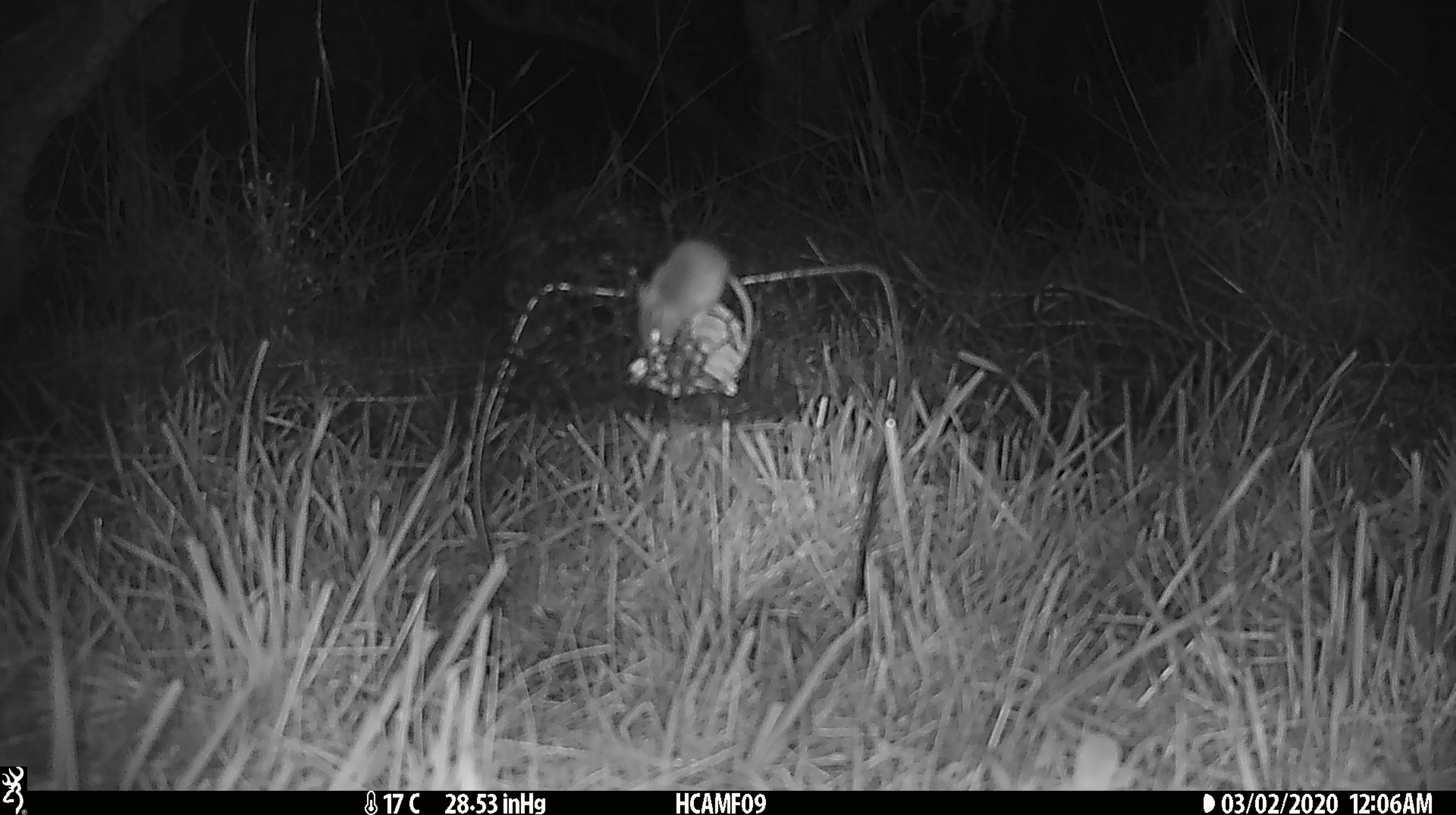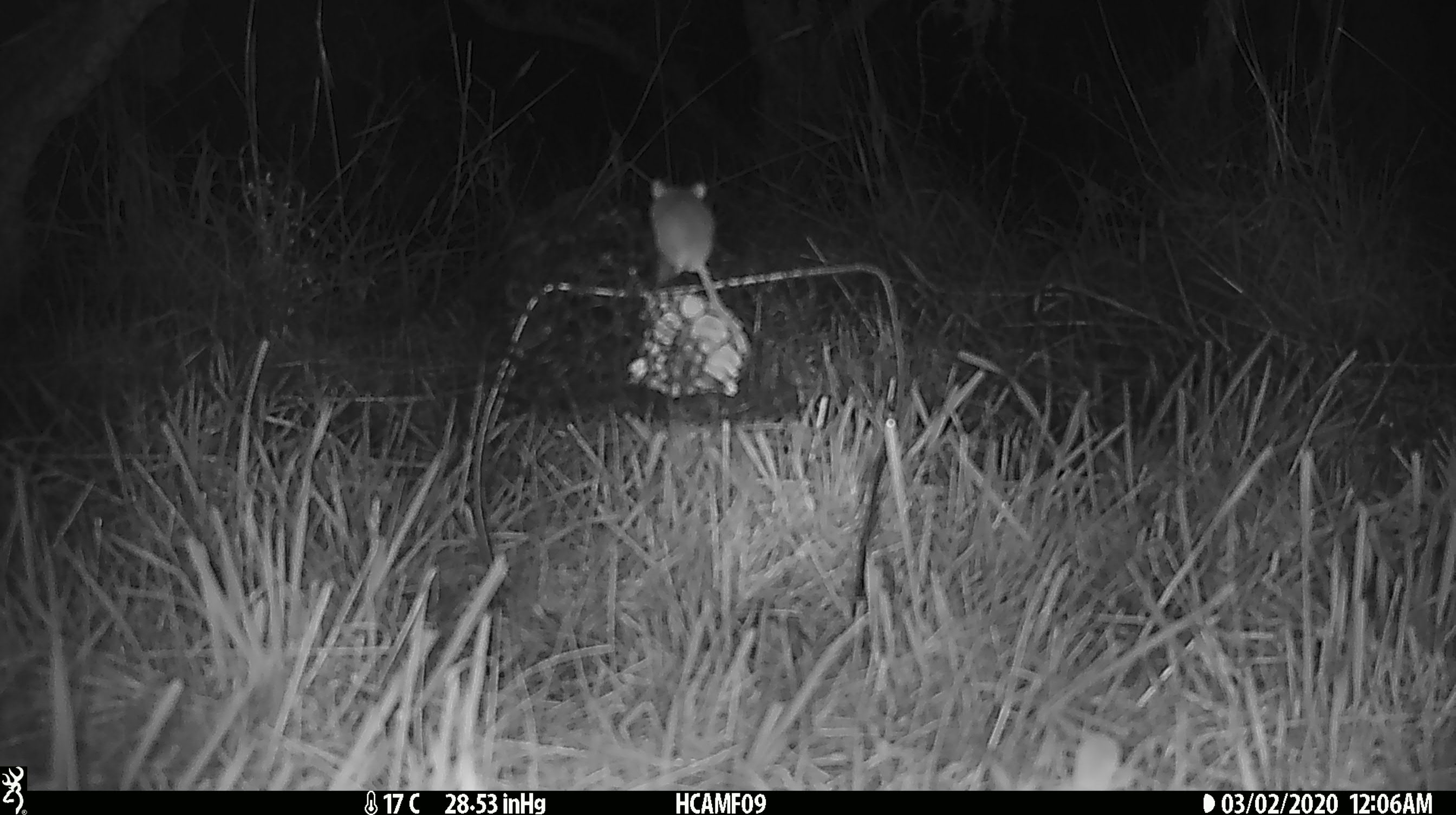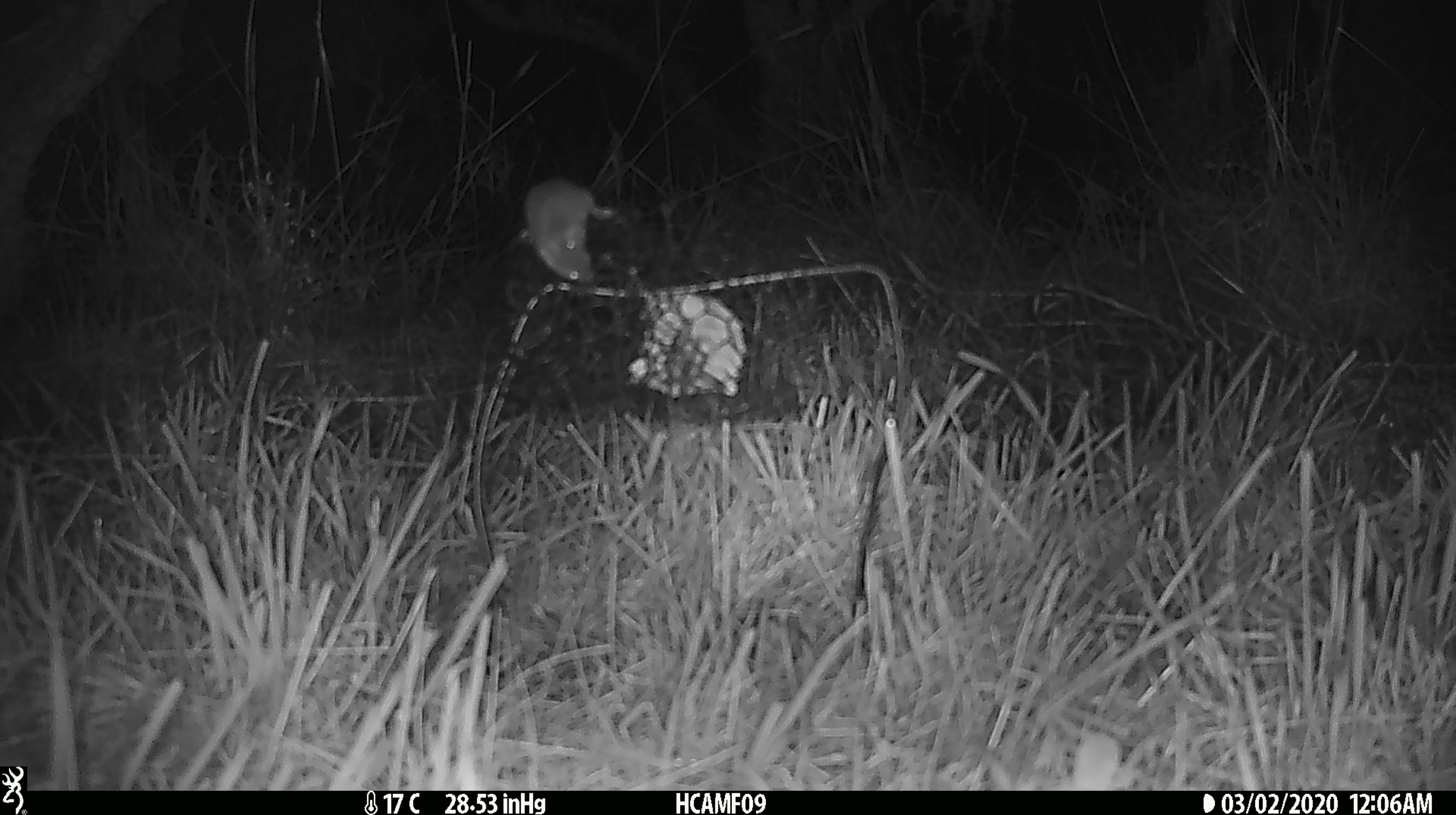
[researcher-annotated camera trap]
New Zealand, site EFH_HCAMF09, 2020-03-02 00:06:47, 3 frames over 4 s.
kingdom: Animalia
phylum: Chordata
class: Mammalia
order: Rodentia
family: Muridae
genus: Mus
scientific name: Mus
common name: mouse